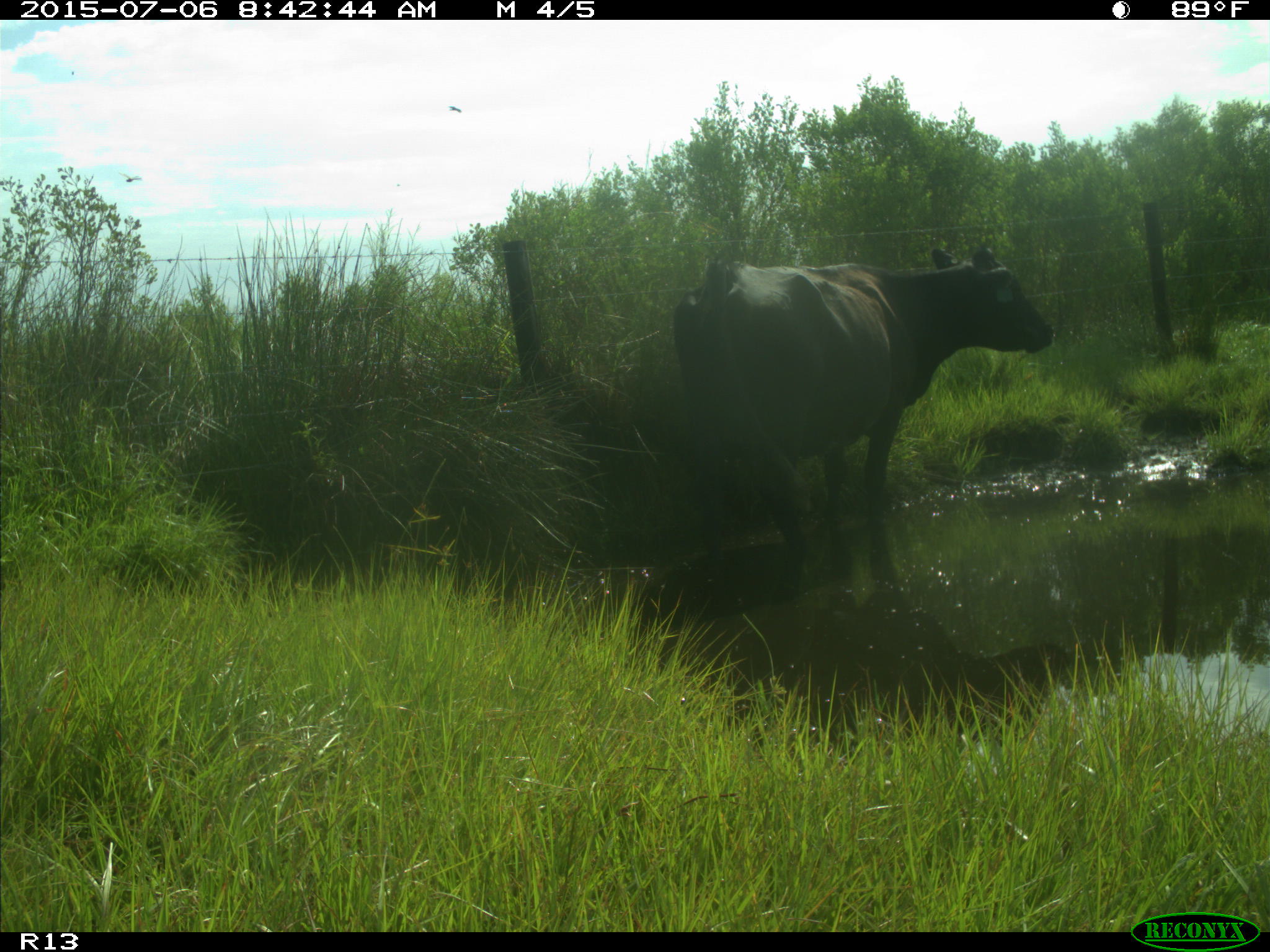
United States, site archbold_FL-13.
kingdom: Animalia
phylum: Chordata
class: Mammalia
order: Artiodactyla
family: Bovidae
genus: Bos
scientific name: Bos taurus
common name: domestic cow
Bos taurus (domestic cow).